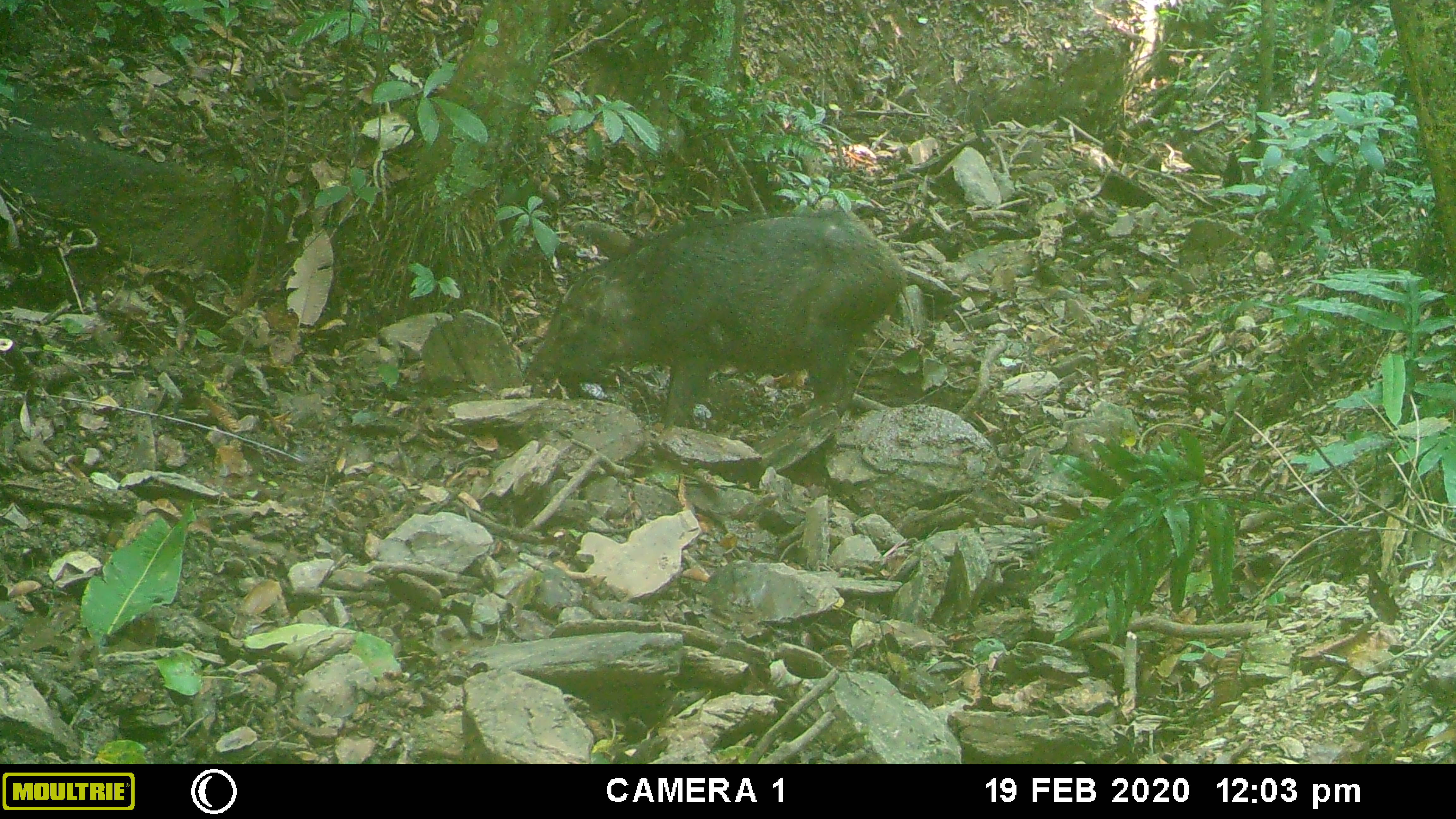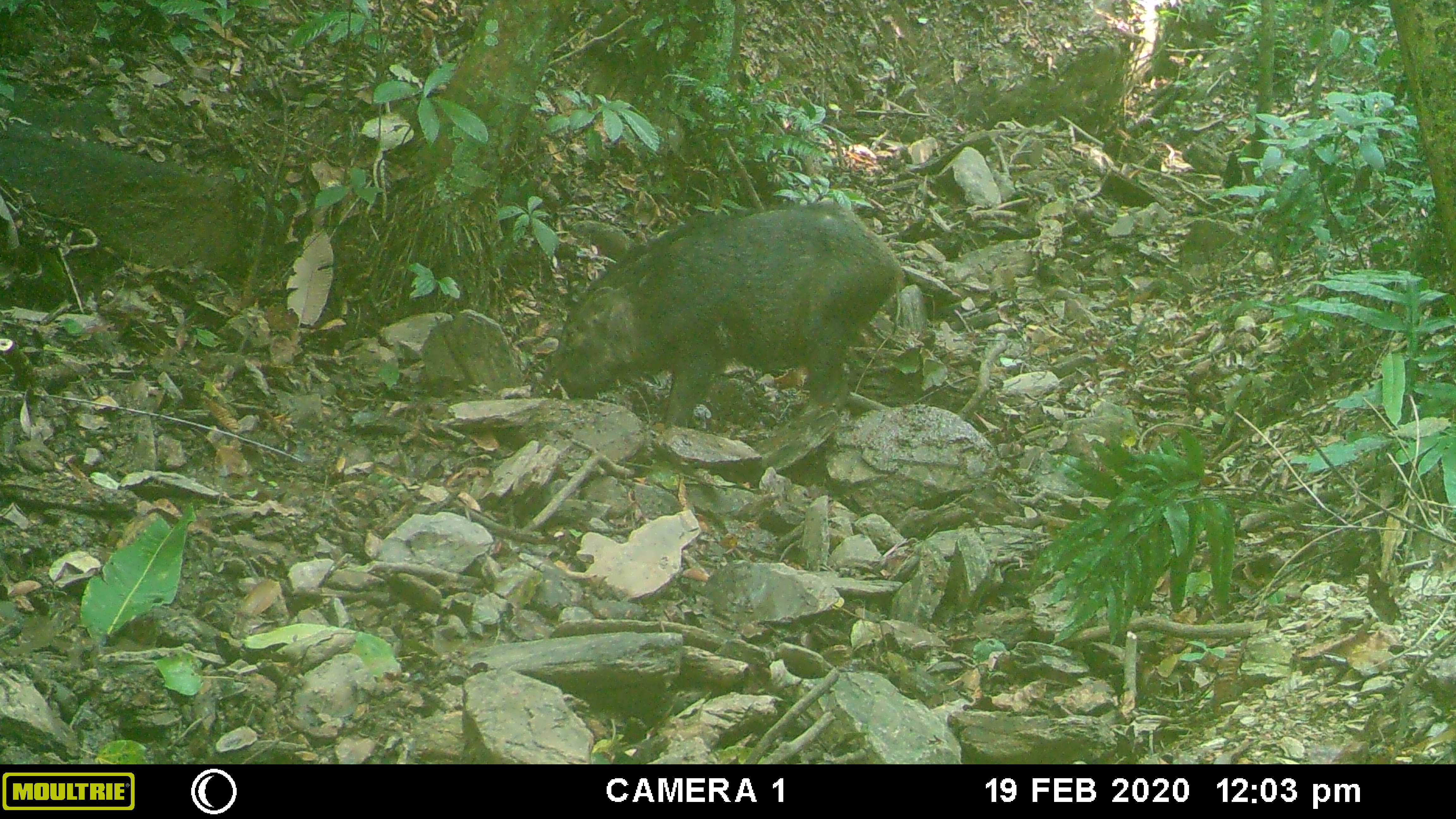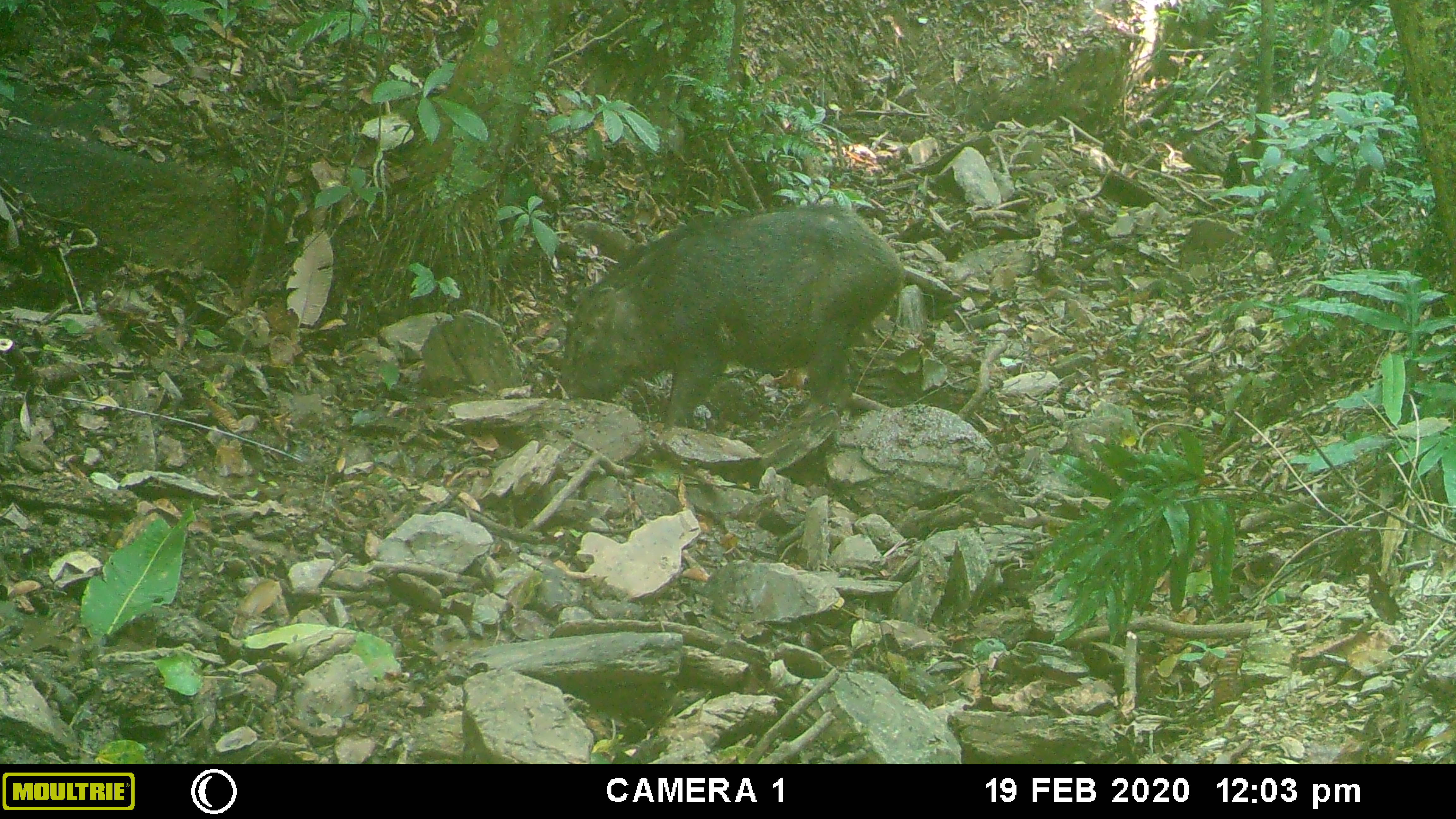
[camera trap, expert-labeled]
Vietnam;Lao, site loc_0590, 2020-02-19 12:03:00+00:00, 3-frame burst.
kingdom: Animalia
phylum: Chordata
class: Mammalia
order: Artiodactyla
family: Suidae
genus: Sus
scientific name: Sus scrofa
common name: eurasian wild pig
Eurasian wild pig (Sus scrofa). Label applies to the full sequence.